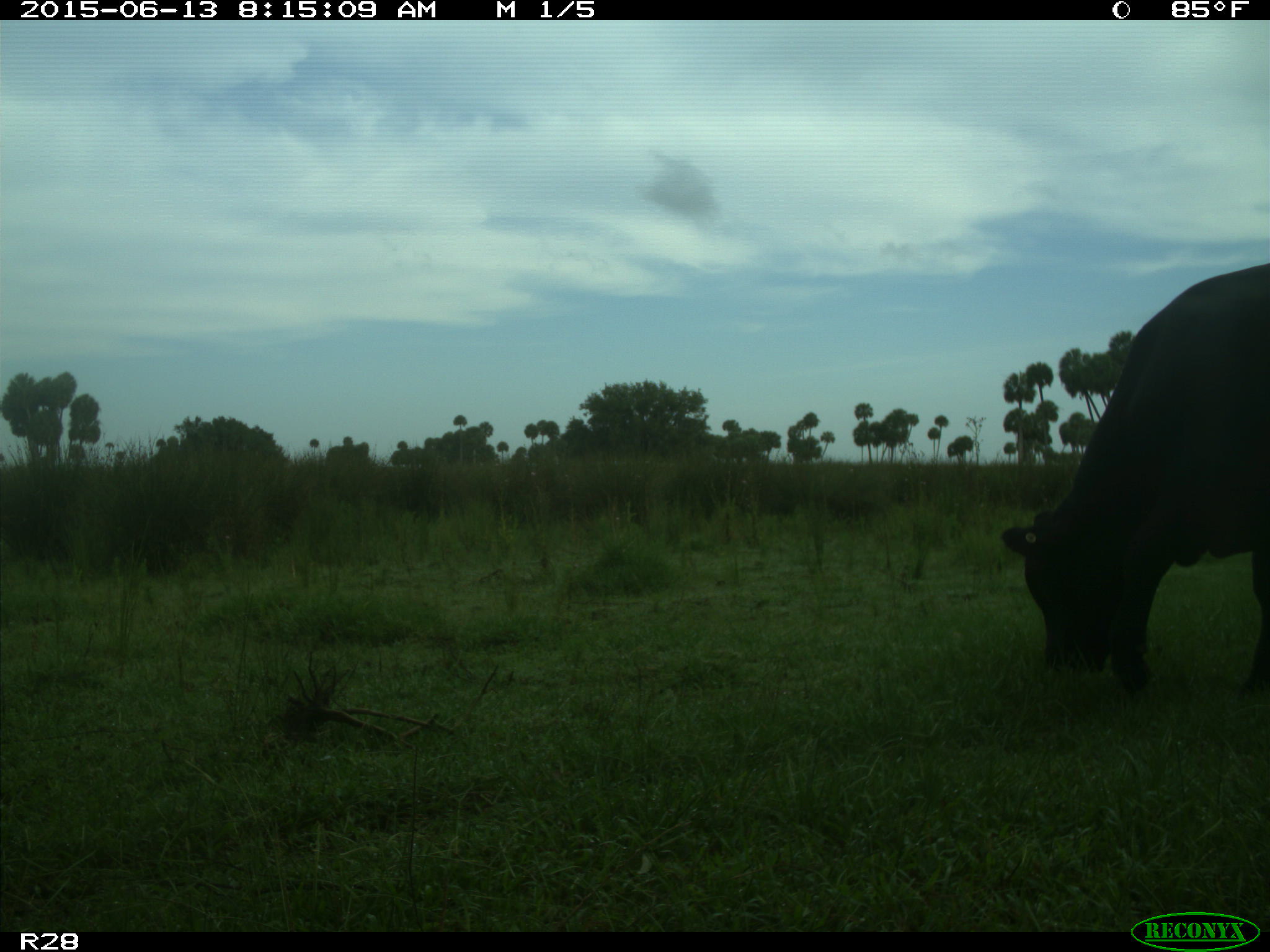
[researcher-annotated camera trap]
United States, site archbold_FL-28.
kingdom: Animalia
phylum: Chordata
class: Mammalia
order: Artiodactyla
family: Bovidae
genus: Bos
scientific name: Bos taurus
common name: domestic cow